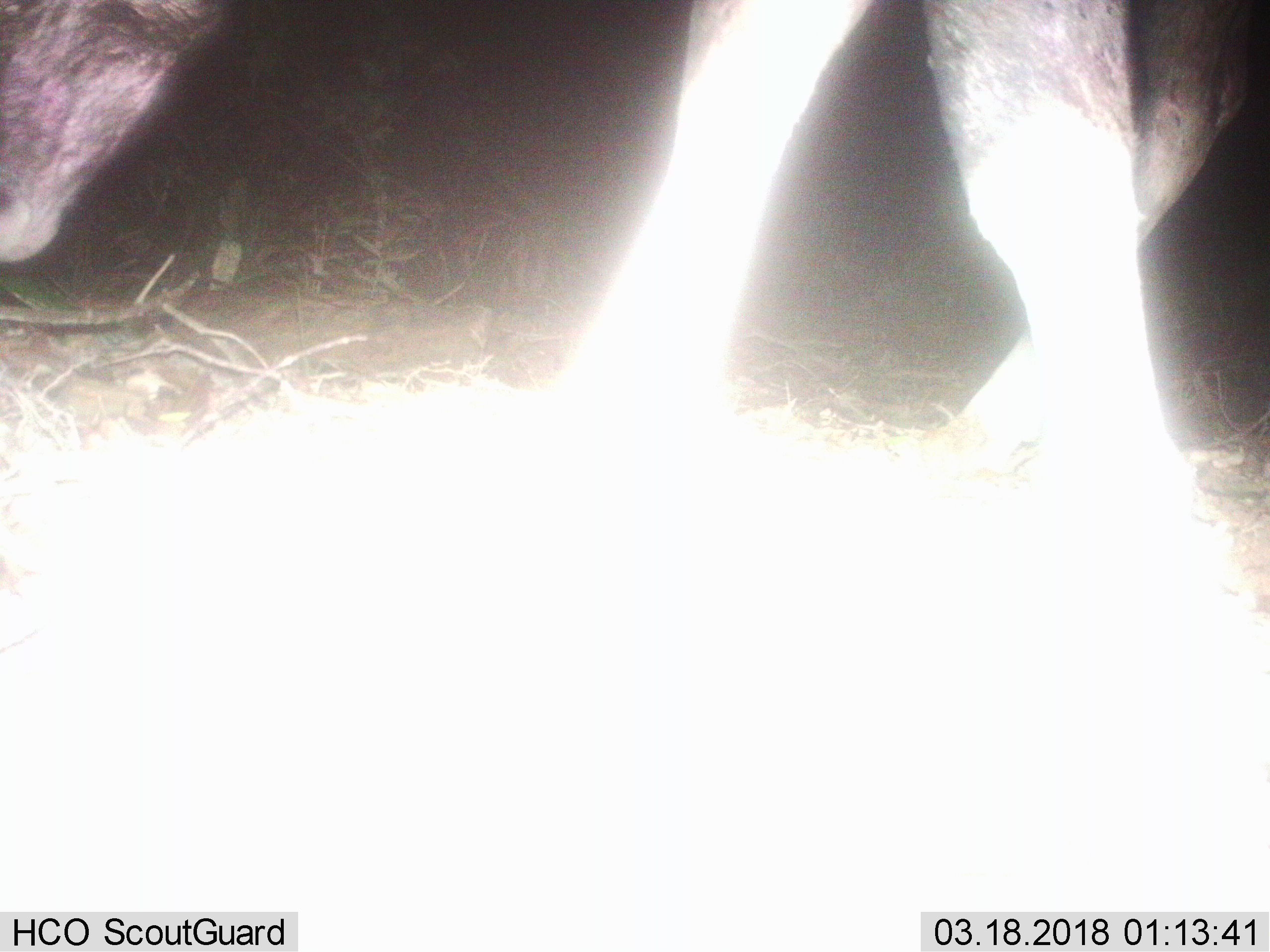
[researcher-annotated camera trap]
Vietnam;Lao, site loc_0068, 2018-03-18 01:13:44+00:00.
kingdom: Animalia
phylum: Chordata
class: Mammalia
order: Artiodactyla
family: Cervidae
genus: Rusa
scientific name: Rusa unicolor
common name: sambar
Sambar (Rusa unicolor). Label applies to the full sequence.